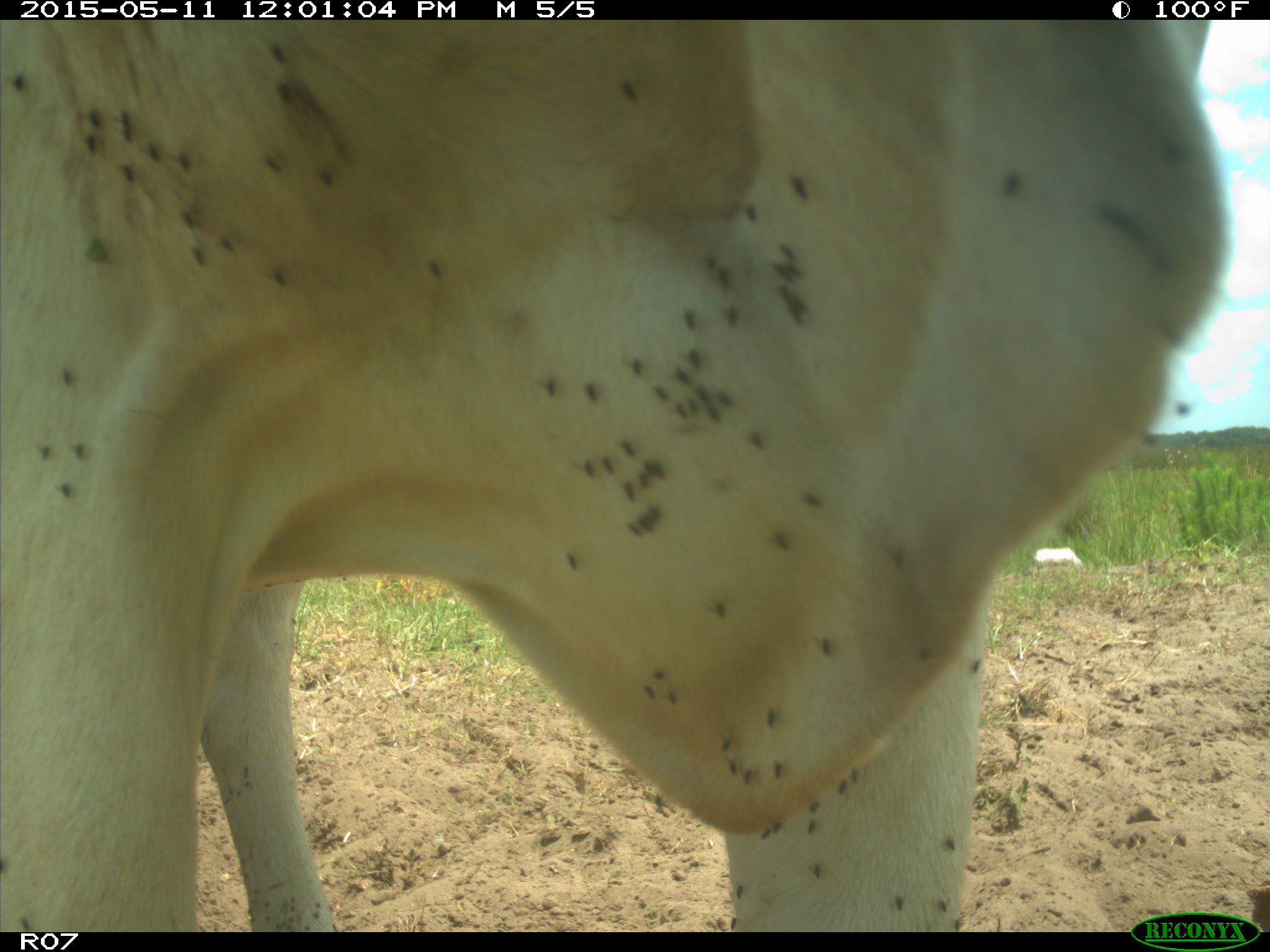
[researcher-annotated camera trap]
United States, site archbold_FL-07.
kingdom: Animalia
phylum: Chordata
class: Mammalia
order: Artiodactyla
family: Bovidae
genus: Bos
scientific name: Bos taurus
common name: domestic cow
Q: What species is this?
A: Bos taurus (domestic cow).